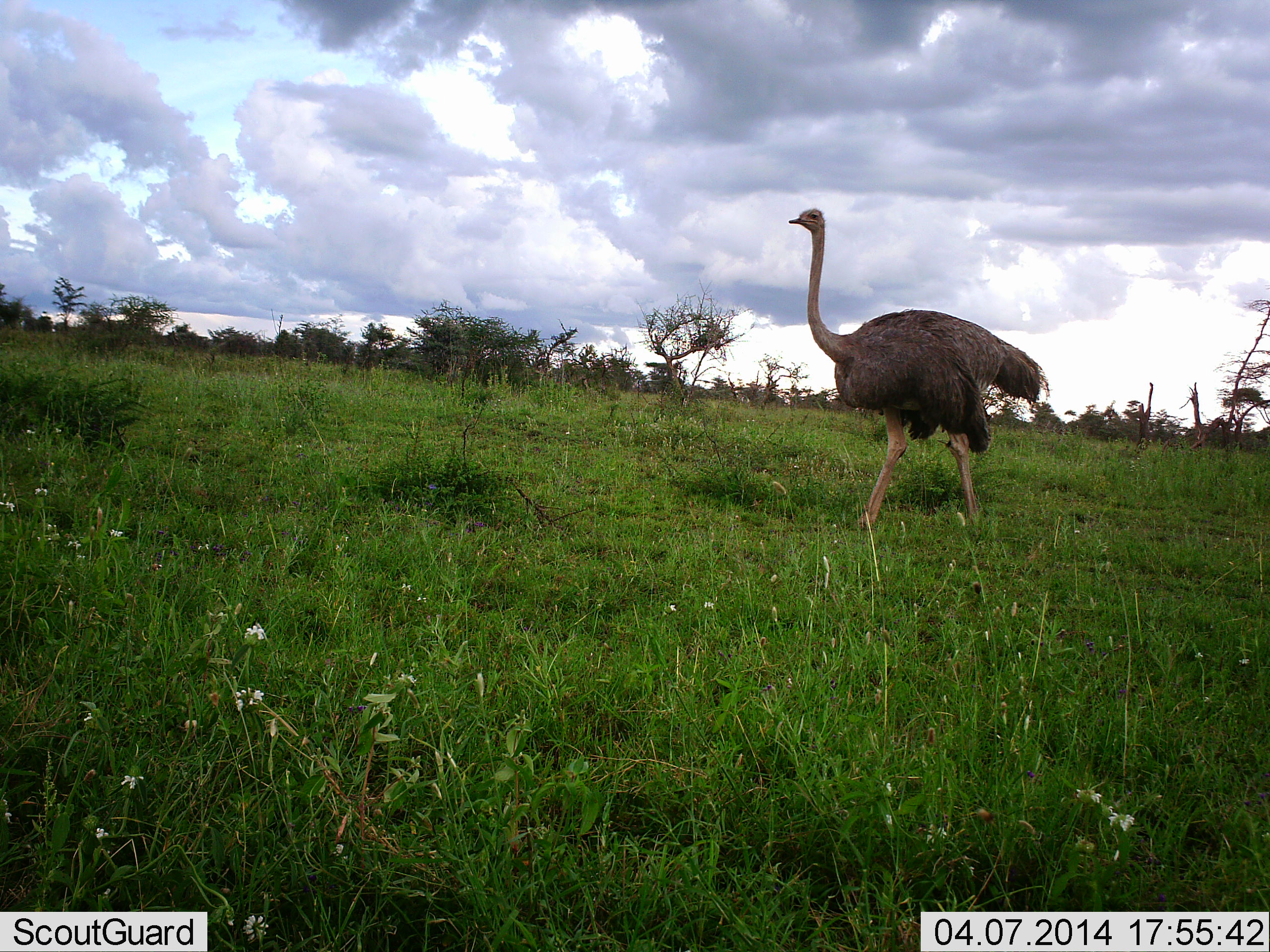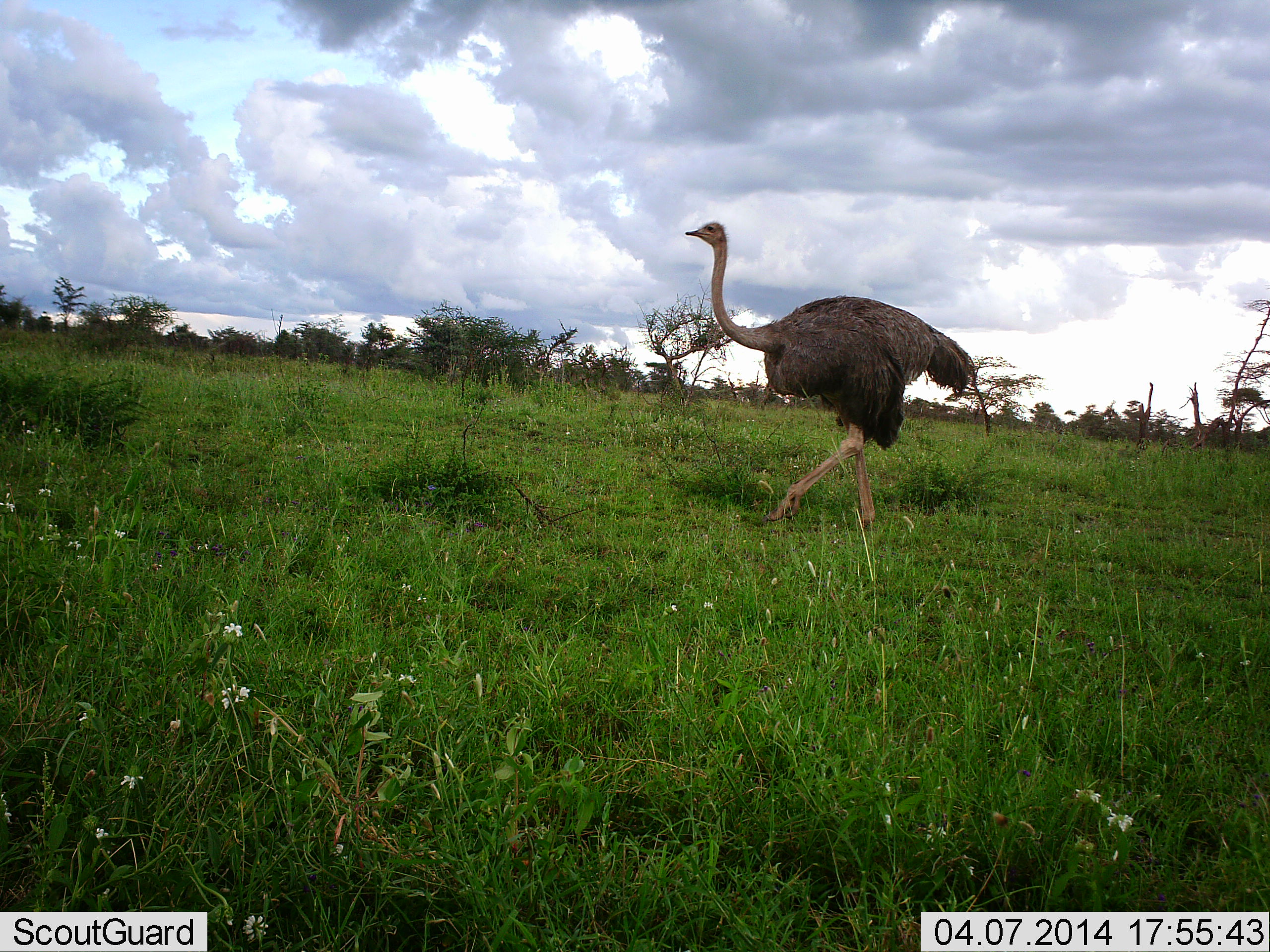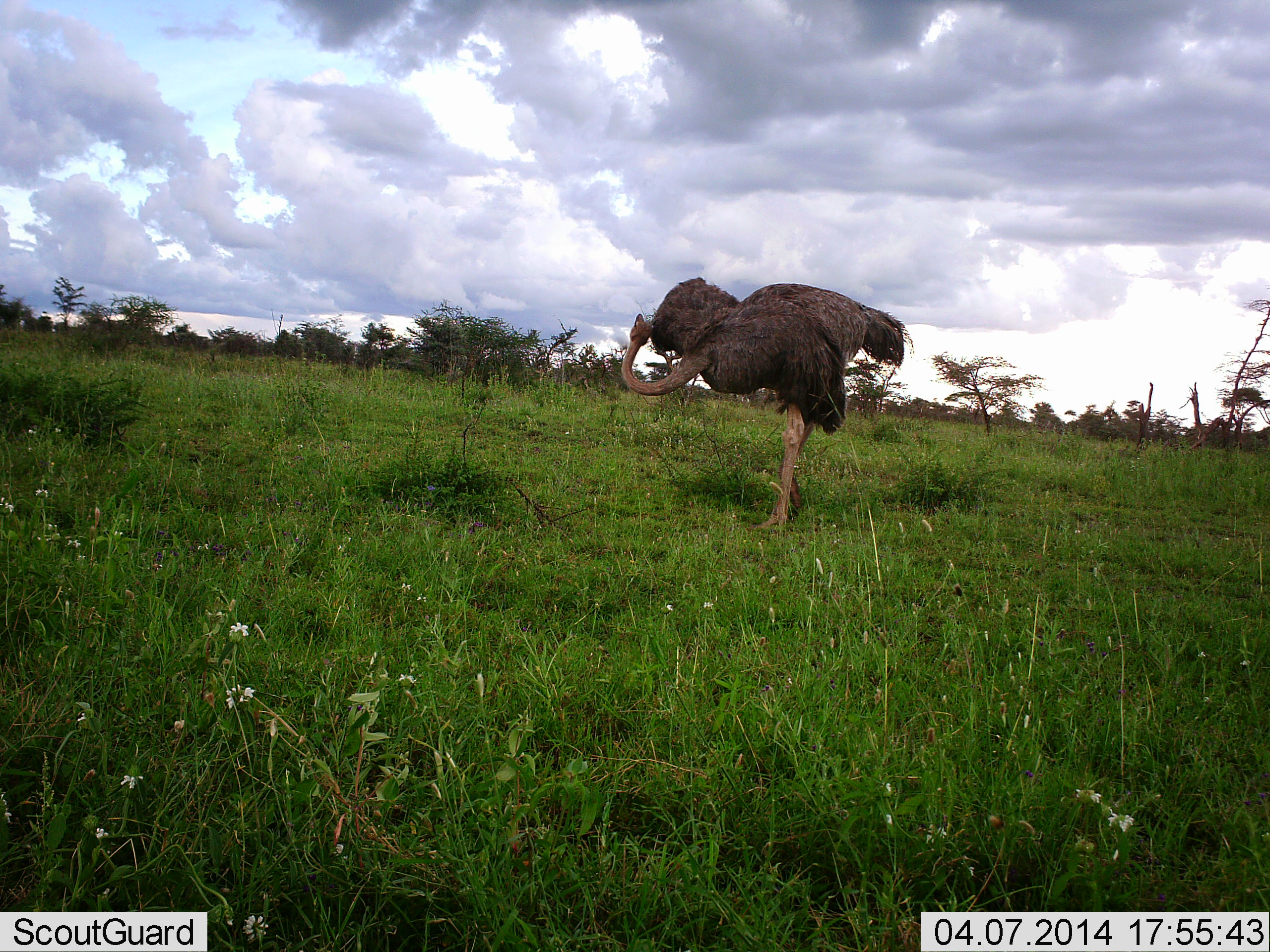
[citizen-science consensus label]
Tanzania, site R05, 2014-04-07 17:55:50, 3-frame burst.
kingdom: Animalia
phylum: Chordata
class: Aves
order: Struthioniformes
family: Struthionidae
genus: Struthio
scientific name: Struthio camelus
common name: ostrich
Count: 1.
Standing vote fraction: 3%.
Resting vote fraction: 0%.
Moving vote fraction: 100%.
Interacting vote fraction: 0%.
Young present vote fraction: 0%.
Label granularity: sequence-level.